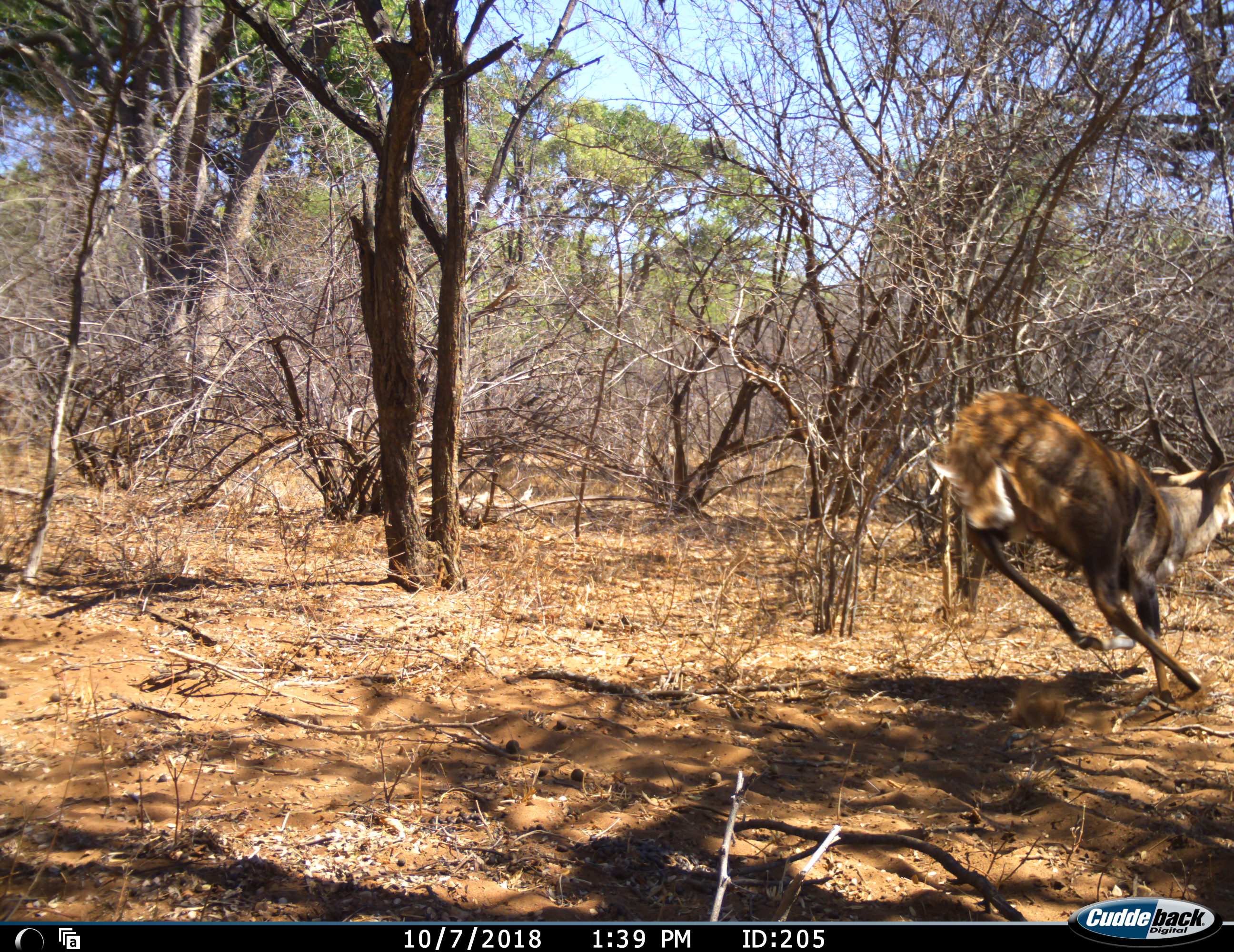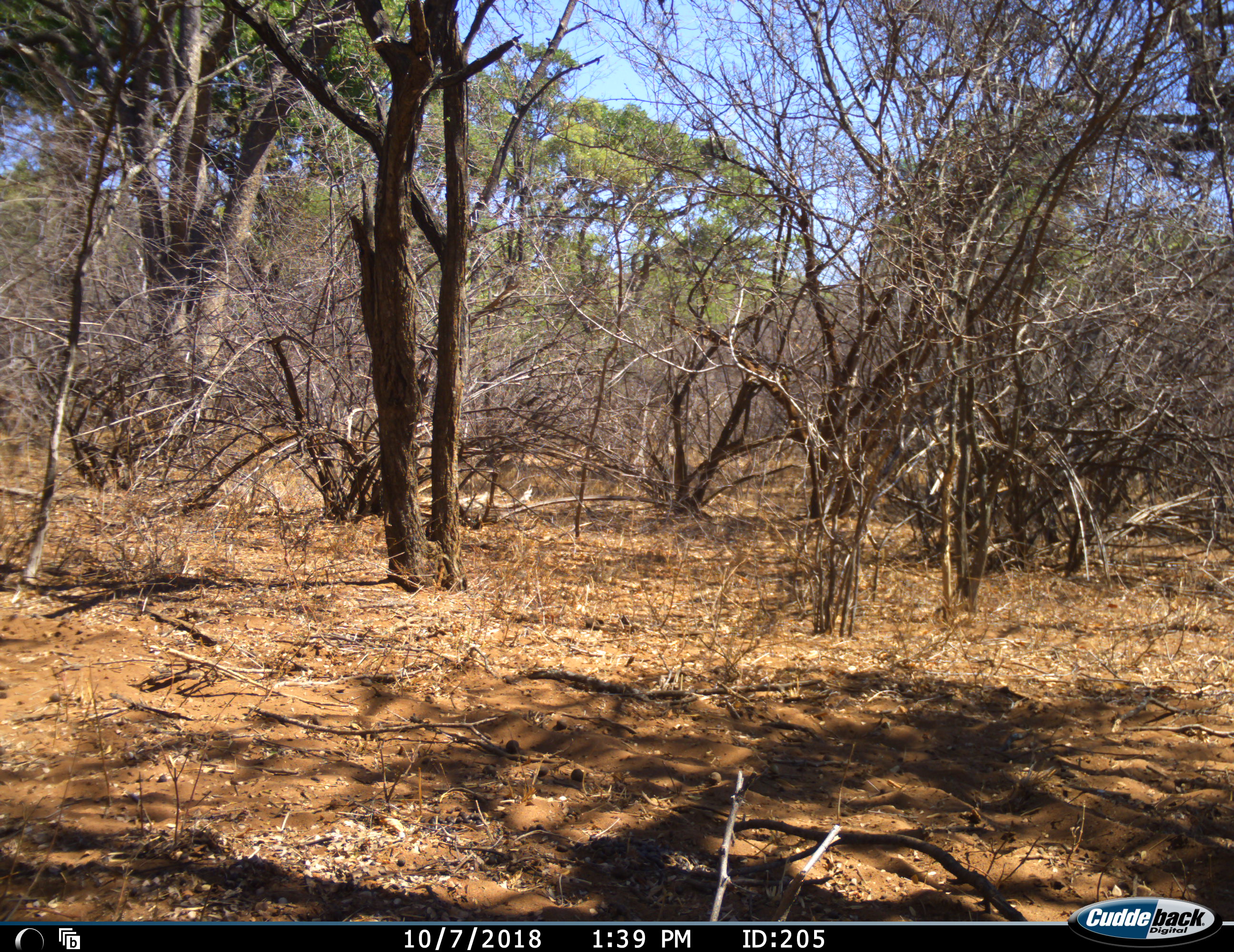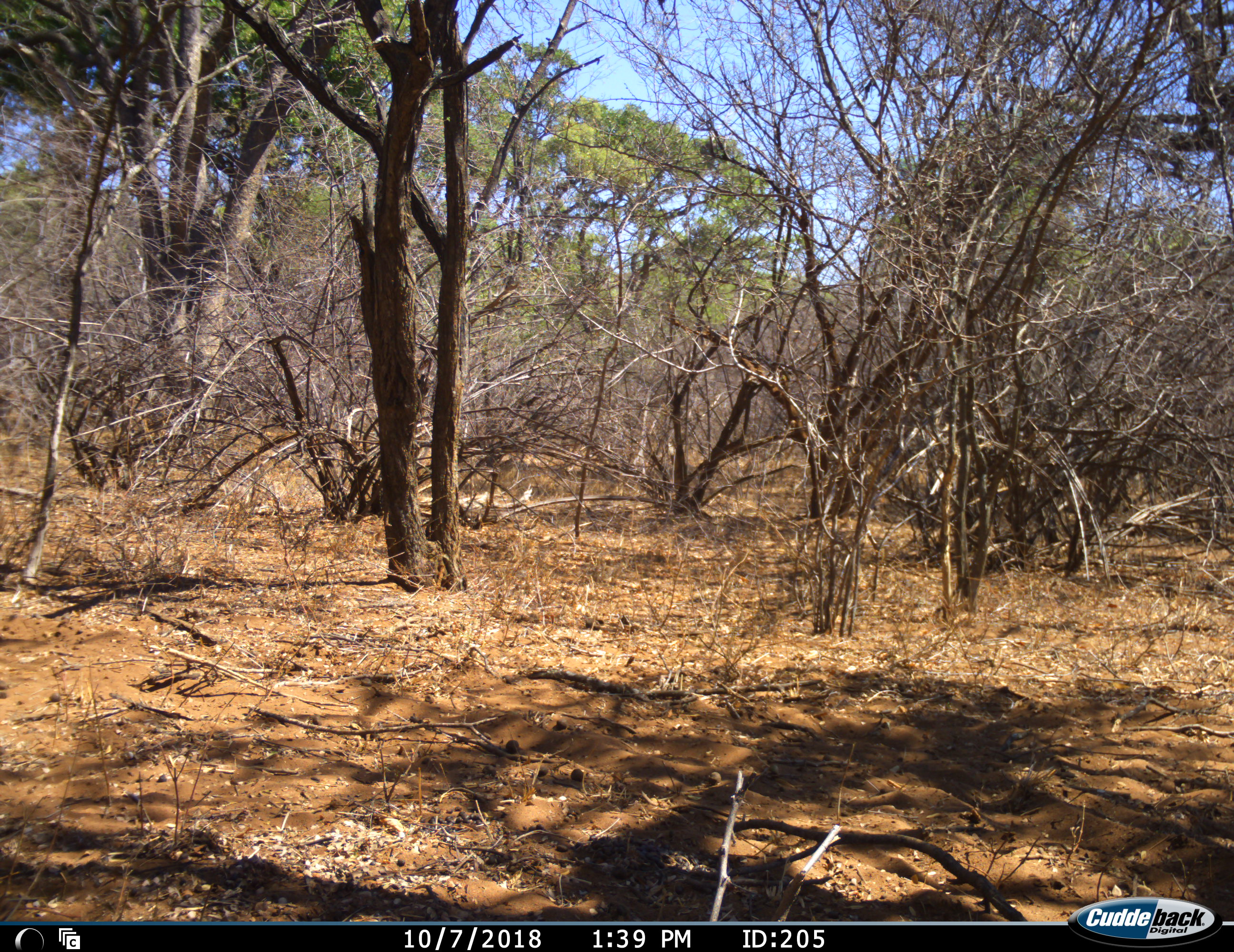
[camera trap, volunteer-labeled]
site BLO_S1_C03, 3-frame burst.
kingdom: Animalia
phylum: Chordata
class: Mammalia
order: Artiodactyla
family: Bovidae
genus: Tragelaphus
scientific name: Tragelaphus scriptus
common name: bushbuck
Bushbuck (Tragelaphus scriptus), count 1. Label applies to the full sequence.